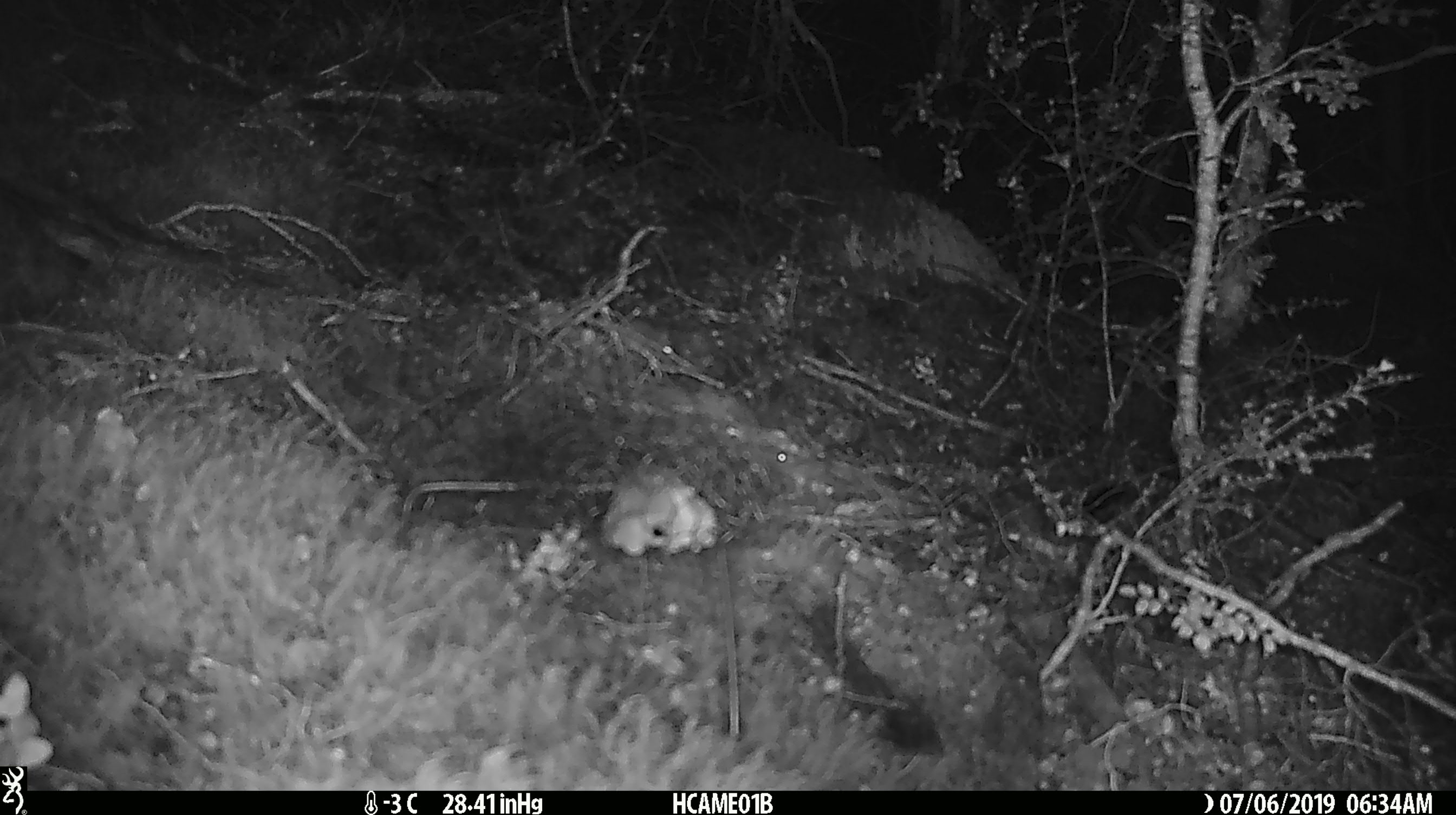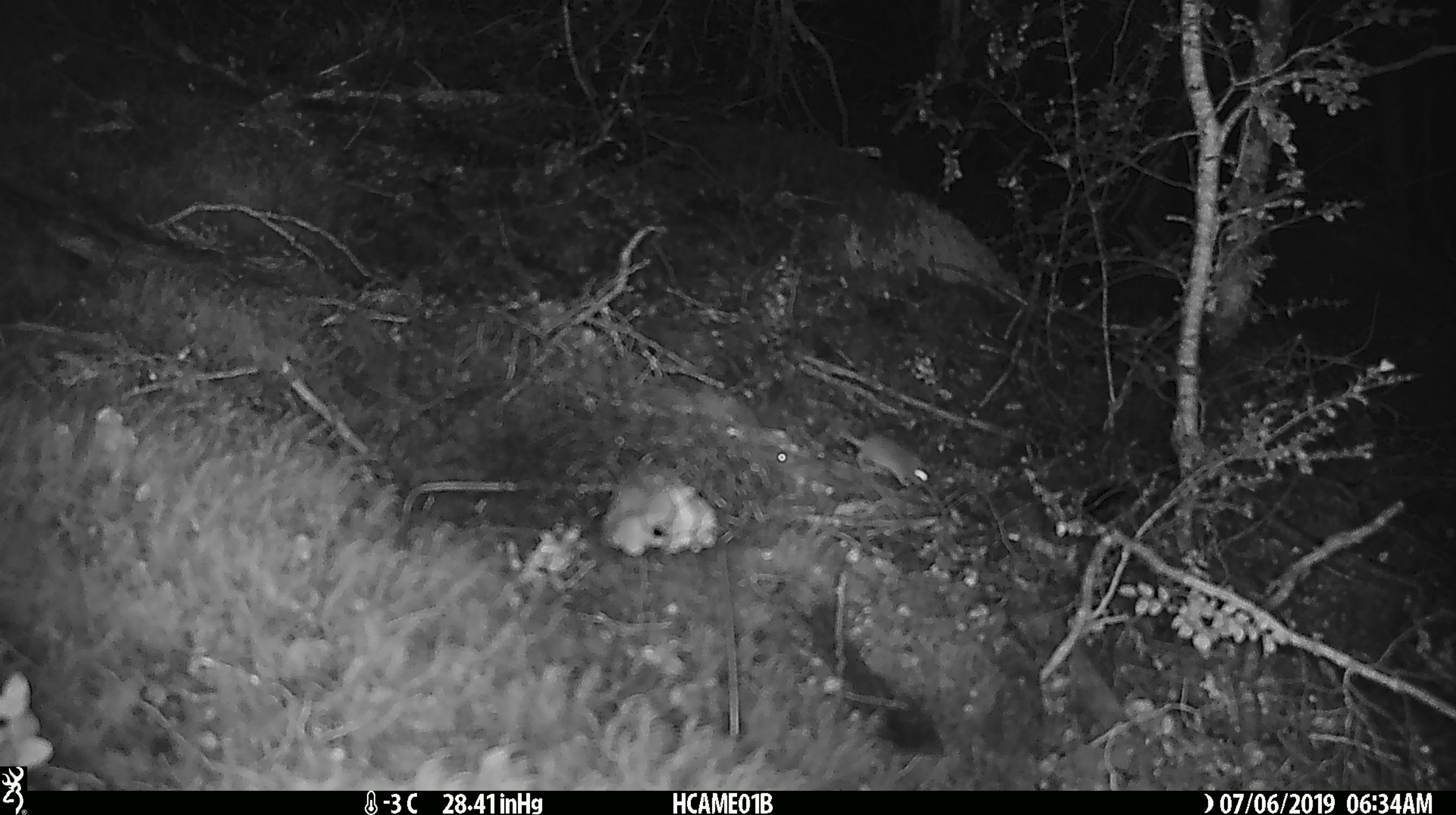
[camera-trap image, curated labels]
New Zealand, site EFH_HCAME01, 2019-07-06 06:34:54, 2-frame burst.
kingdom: Animalia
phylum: Chordata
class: Mammalia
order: Rodentia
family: Muridae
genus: Mus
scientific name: Mus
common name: mouse